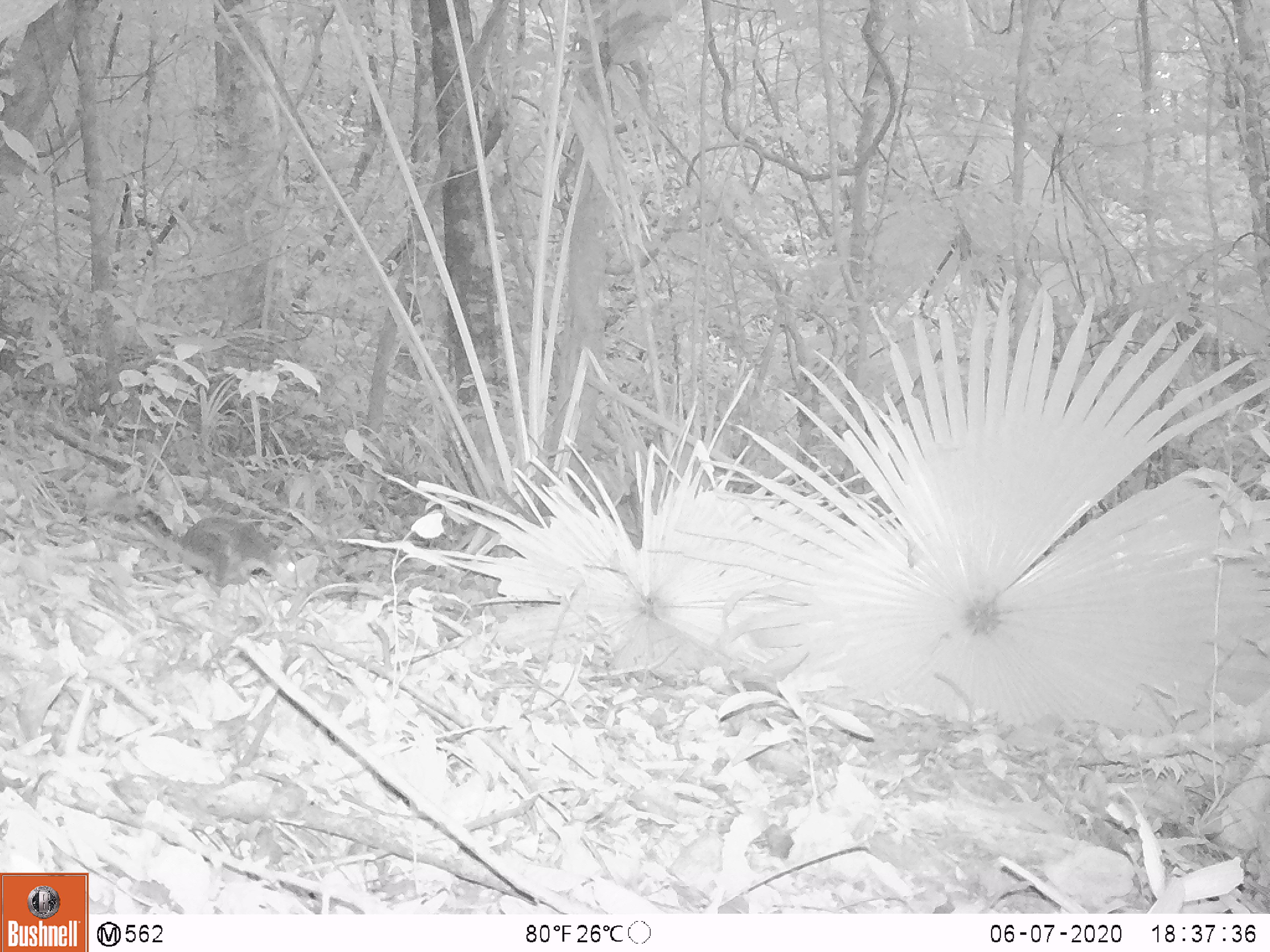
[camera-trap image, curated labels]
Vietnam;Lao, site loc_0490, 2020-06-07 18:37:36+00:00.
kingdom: Animalia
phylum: Chordata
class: Mammalia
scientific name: Mammalia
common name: mammal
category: unidentified small mammal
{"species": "unidentified small mammal (mammal) (Mammalia)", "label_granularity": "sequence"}